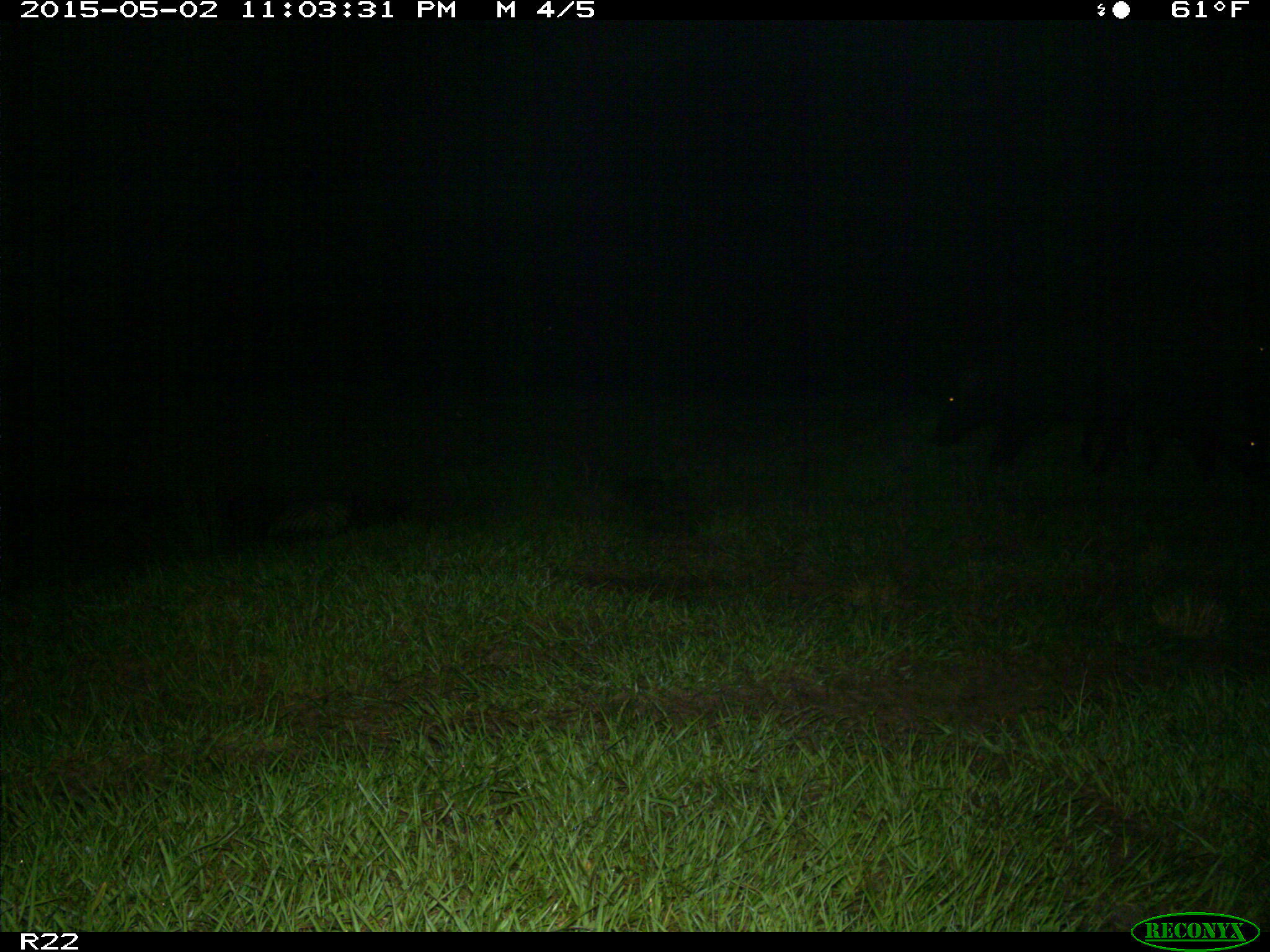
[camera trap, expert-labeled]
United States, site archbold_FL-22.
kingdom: Animalia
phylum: Chordata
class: Mammalia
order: Artiodactyla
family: Suidae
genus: Sus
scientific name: Sus scrofa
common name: wild boar